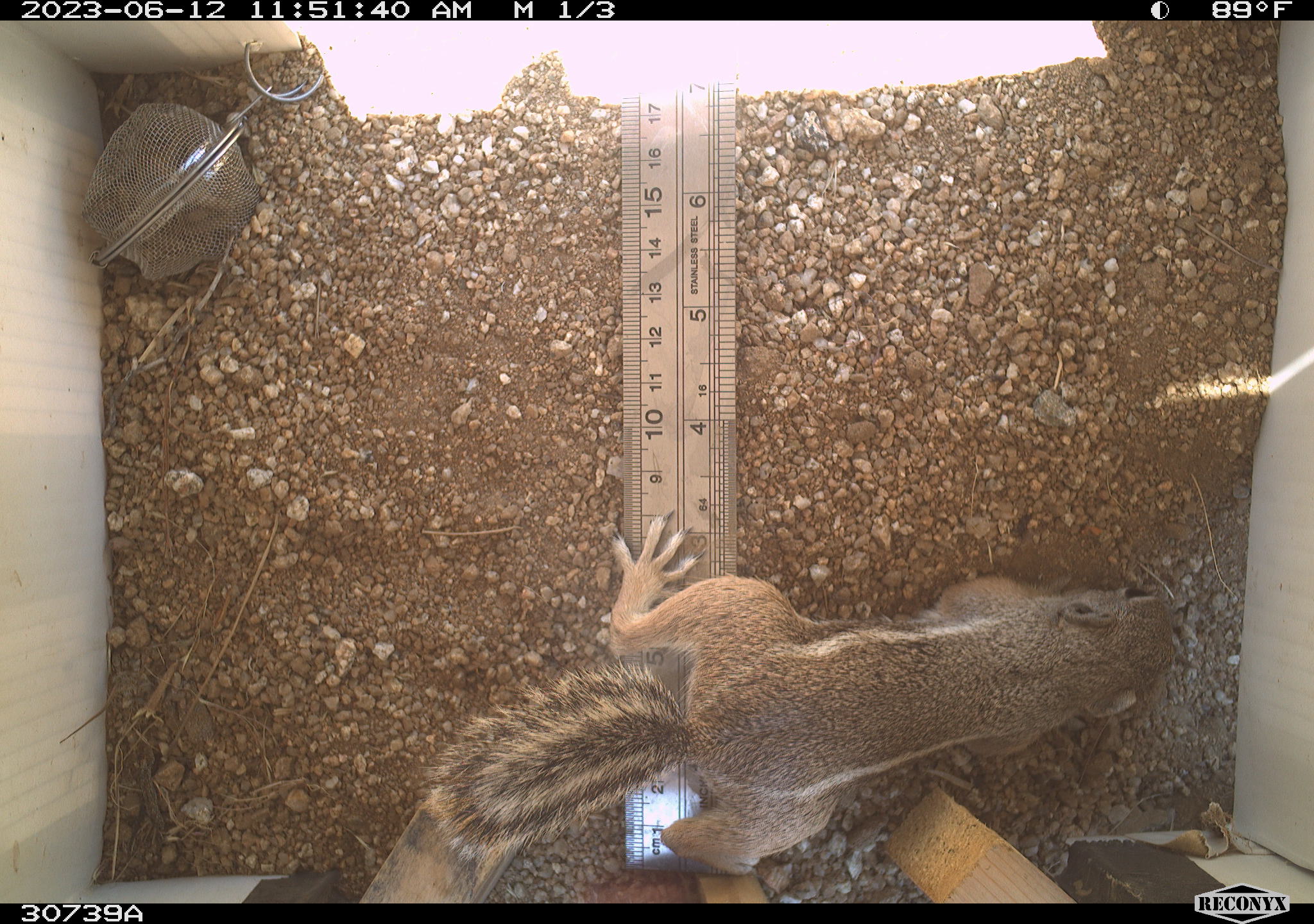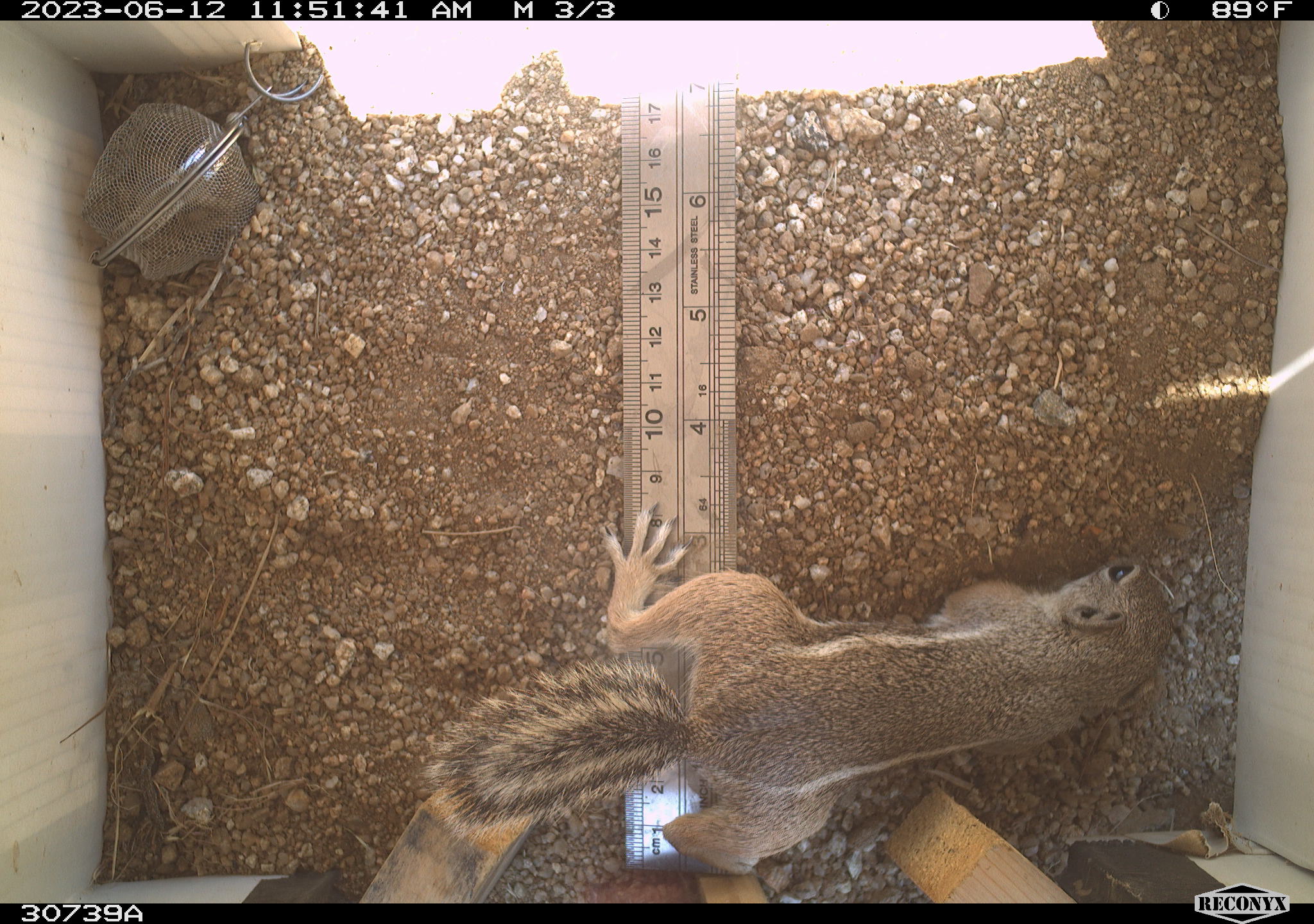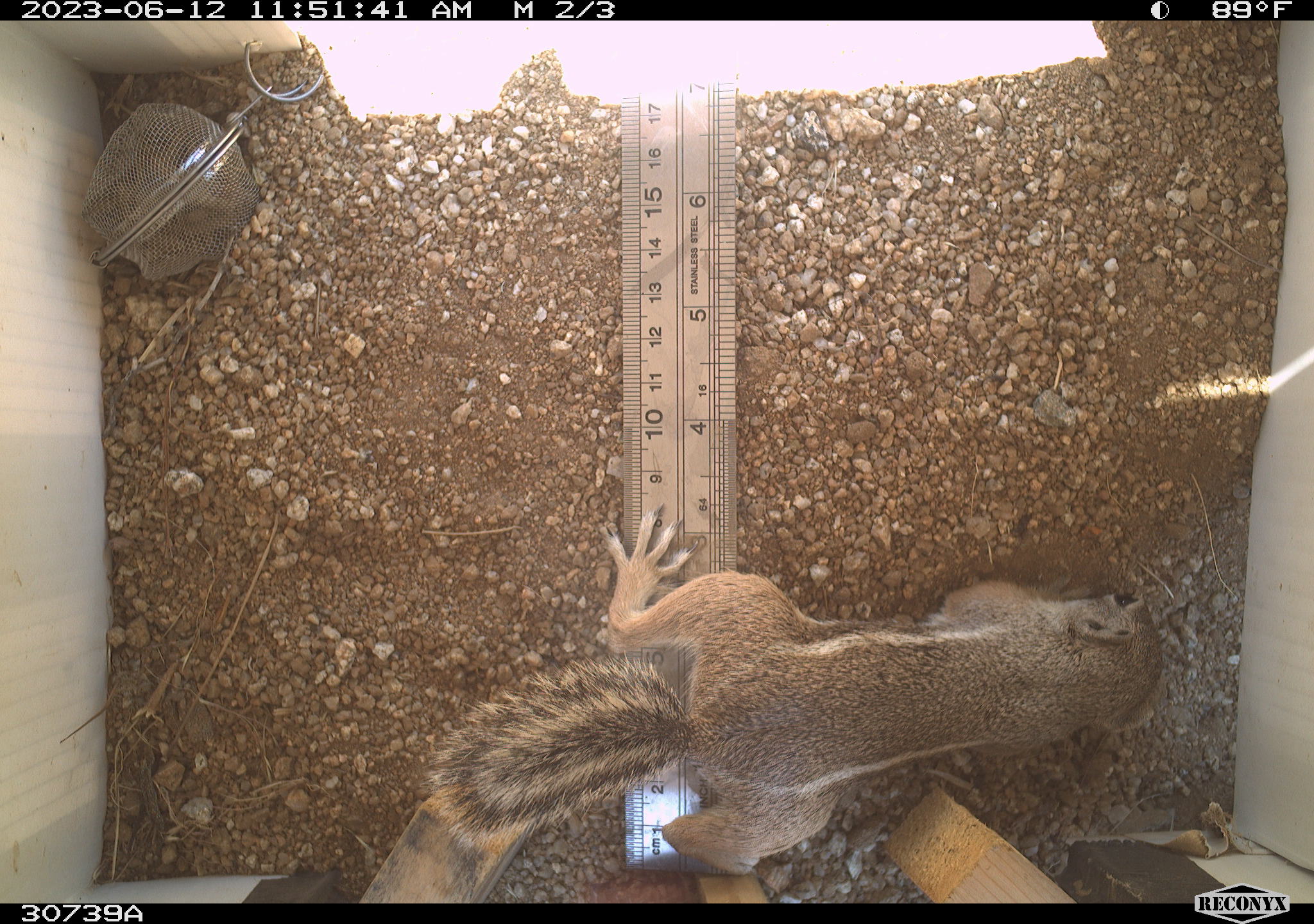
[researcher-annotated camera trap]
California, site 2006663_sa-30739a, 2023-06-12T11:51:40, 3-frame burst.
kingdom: Animalia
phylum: Chordata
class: Mammalia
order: Rodentia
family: Sciuridae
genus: Ammospermophilus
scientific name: Ammospermophilus leucurus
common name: white-tailed antelope squirrel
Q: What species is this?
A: White-tailed antelope squirrel (Ammospermophilus leucurus).